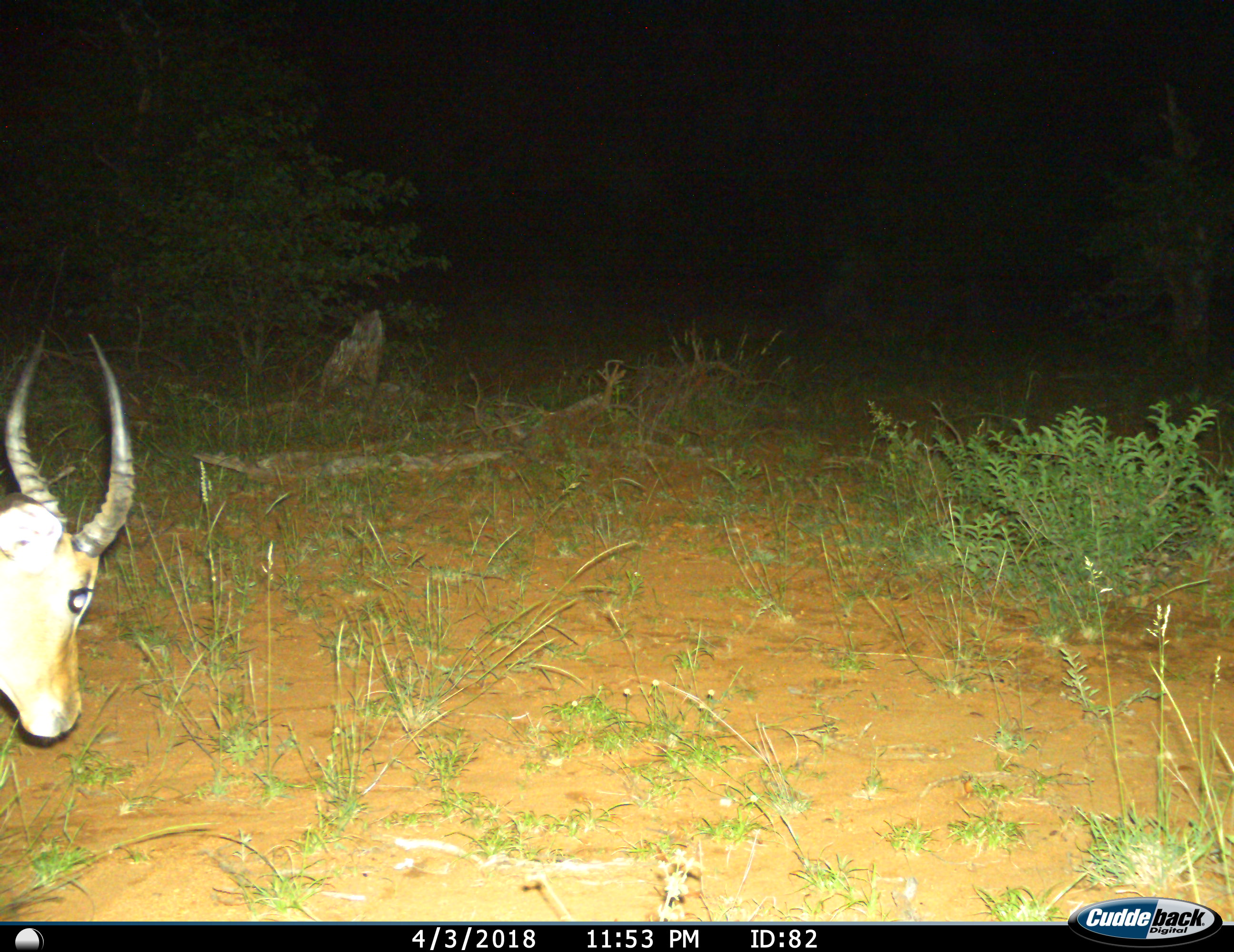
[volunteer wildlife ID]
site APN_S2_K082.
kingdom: Animalia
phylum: Chordata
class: Mammalia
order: Artiodactyla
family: Bovidae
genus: Aepyceros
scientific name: Aepyceros melampus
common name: impala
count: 1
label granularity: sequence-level